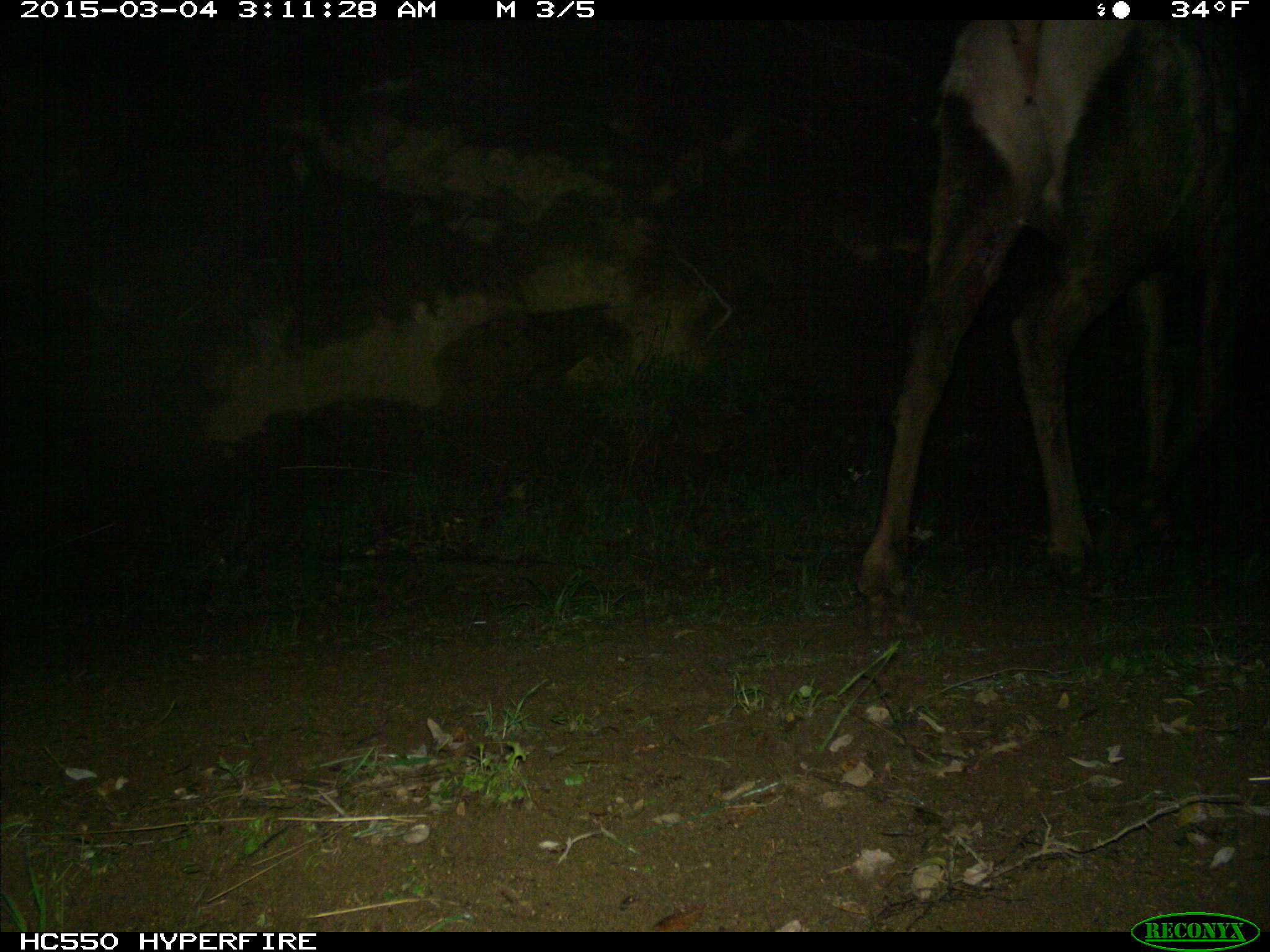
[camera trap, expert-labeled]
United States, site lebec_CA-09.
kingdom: Animalia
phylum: Chordata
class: Mammalia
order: Artiodactyla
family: Cervidae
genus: Cervus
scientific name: Cervus canadensis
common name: elk